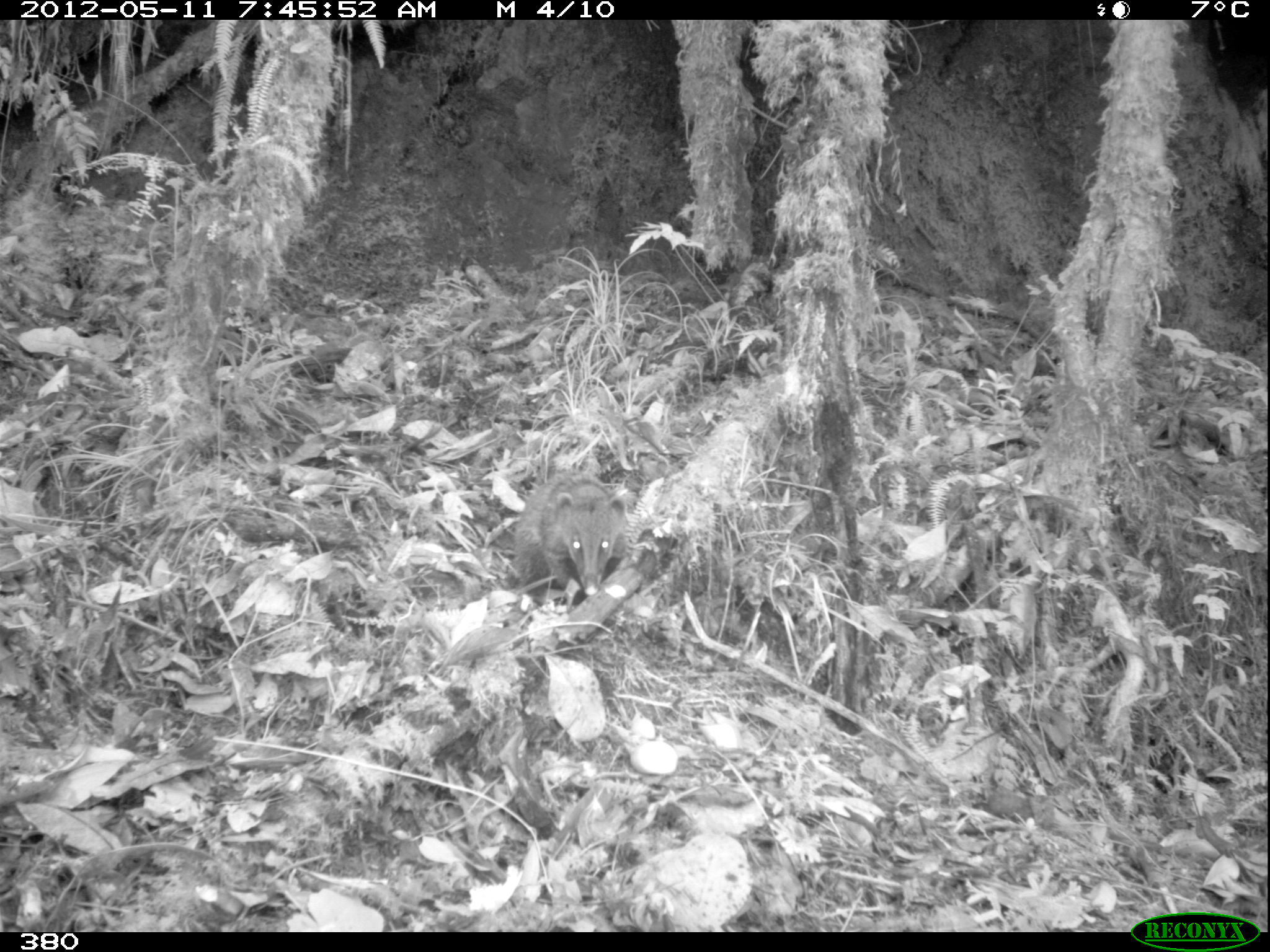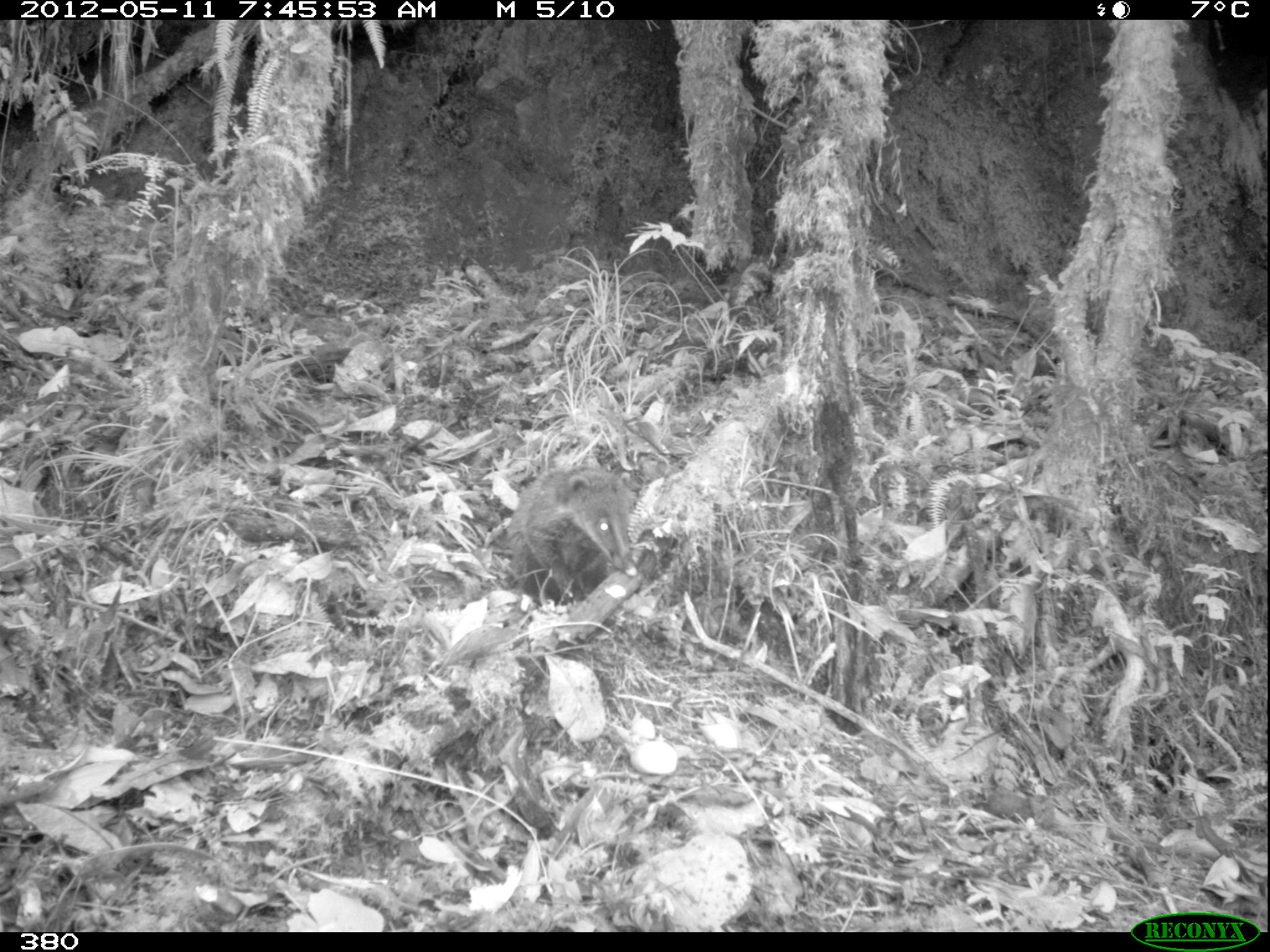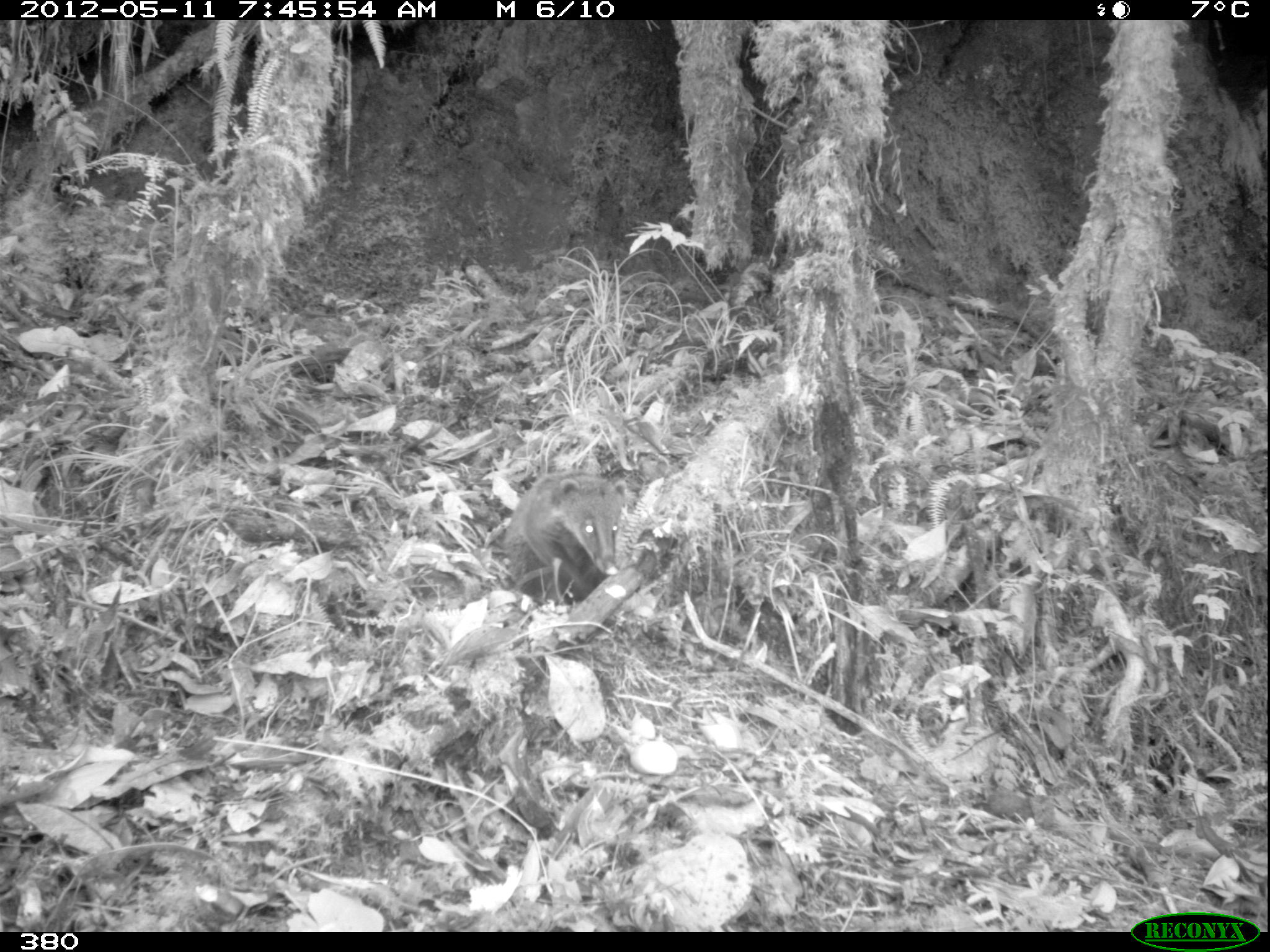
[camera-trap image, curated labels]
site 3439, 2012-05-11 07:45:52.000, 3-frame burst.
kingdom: Animalia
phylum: Chordata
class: Mammalia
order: Carnivora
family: Procyonidae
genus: Nasua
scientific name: Nasua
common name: coatis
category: unknown coati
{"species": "unknown coati (coatis) (Nasua)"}